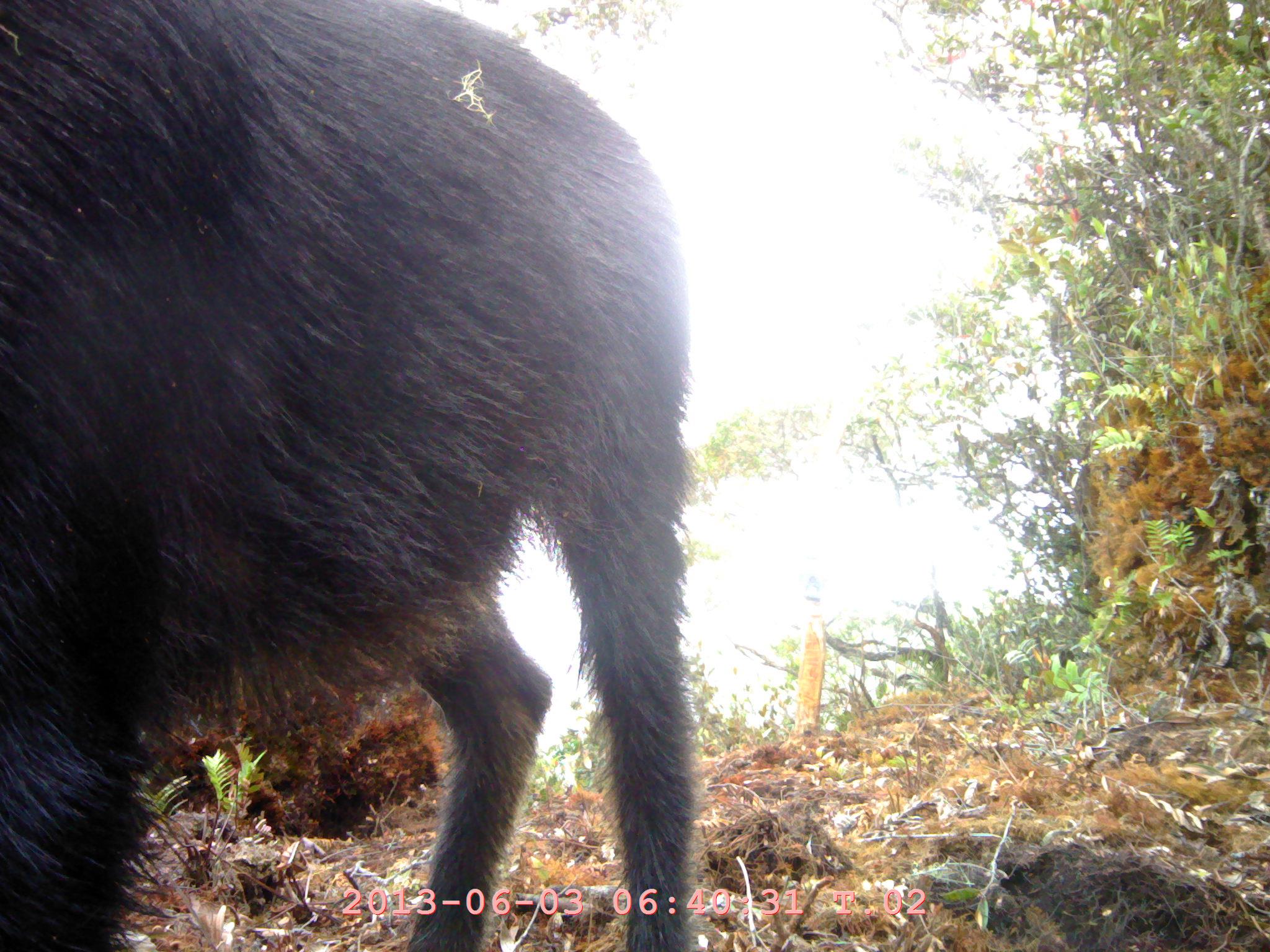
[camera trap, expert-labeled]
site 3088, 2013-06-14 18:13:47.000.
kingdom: Animalia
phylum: Chordata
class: Mammalia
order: Artiodactyla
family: Bovidae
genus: Capricornis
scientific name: Capricornis sumatraensis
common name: southern serow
Capricornis sumatraensis (southern serow), count 1.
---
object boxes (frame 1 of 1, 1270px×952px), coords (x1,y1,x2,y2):
capricornis sumatraensis: (0,0,702,945)